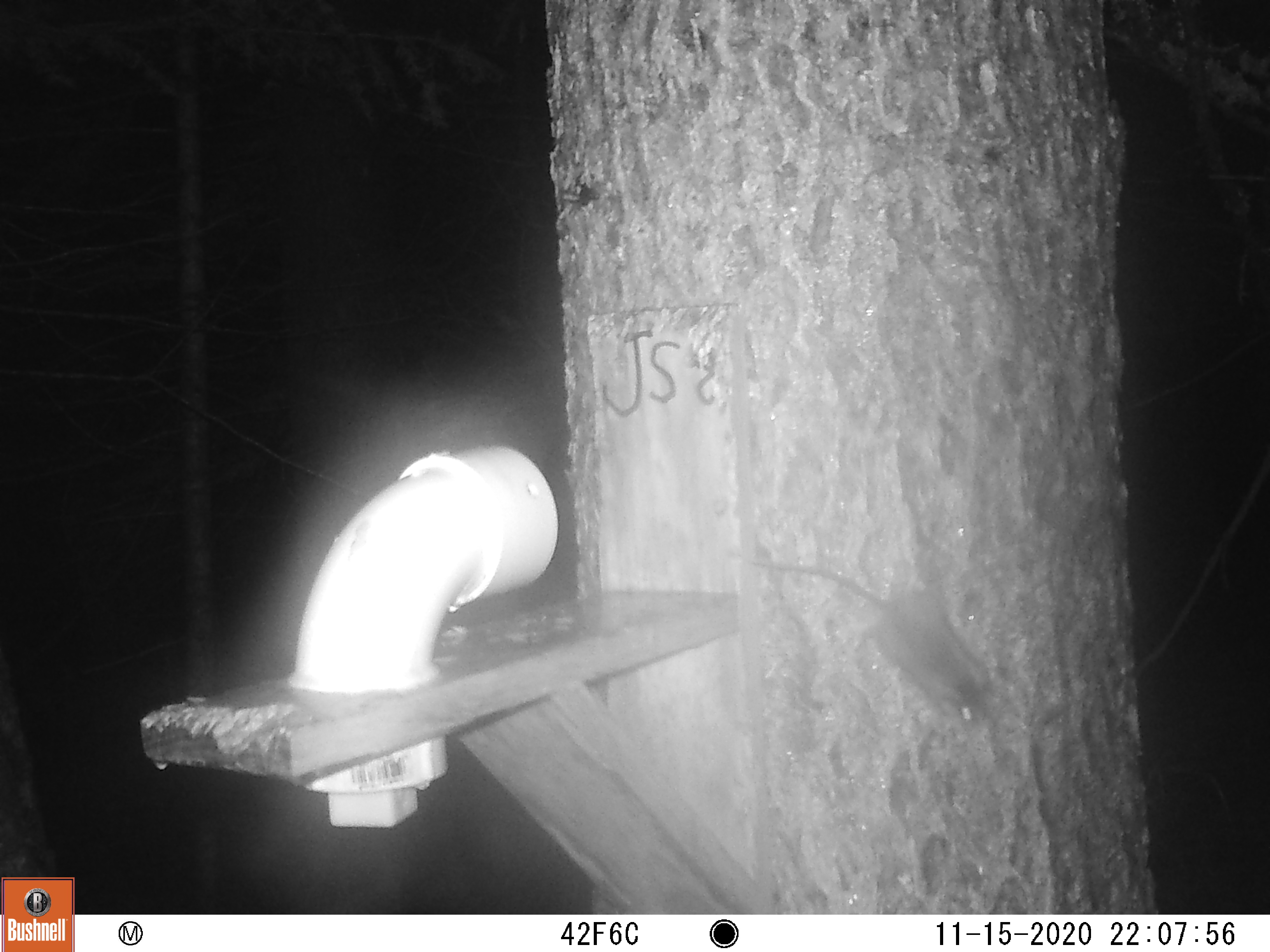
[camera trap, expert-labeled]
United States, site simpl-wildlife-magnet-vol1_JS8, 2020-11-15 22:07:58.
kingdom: Animalia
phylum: Chordata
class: Mammalia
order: Rodentia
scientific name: Rodentia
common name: mouse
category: mouse sp.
Mouse sp. (mouse) (Rodentia).